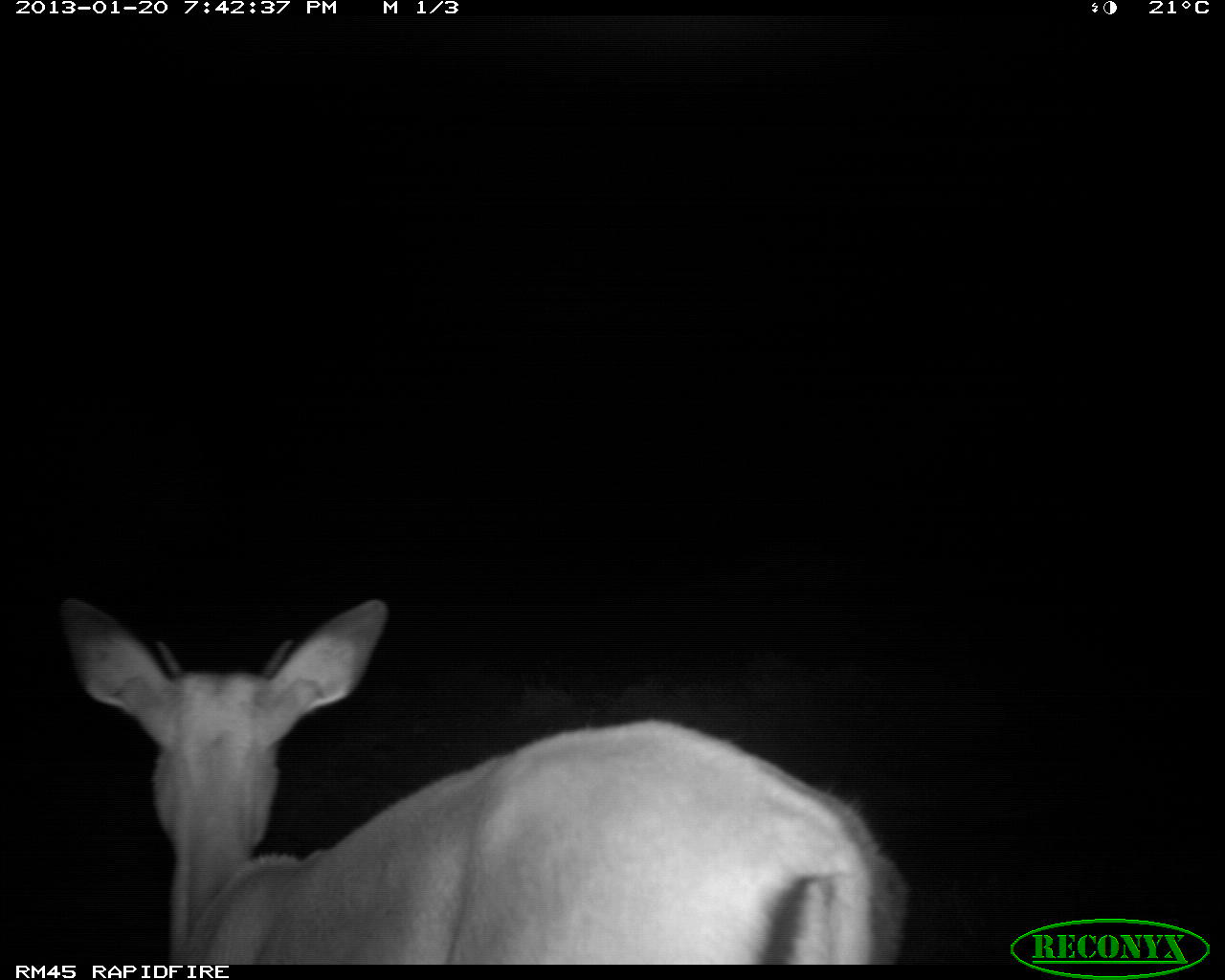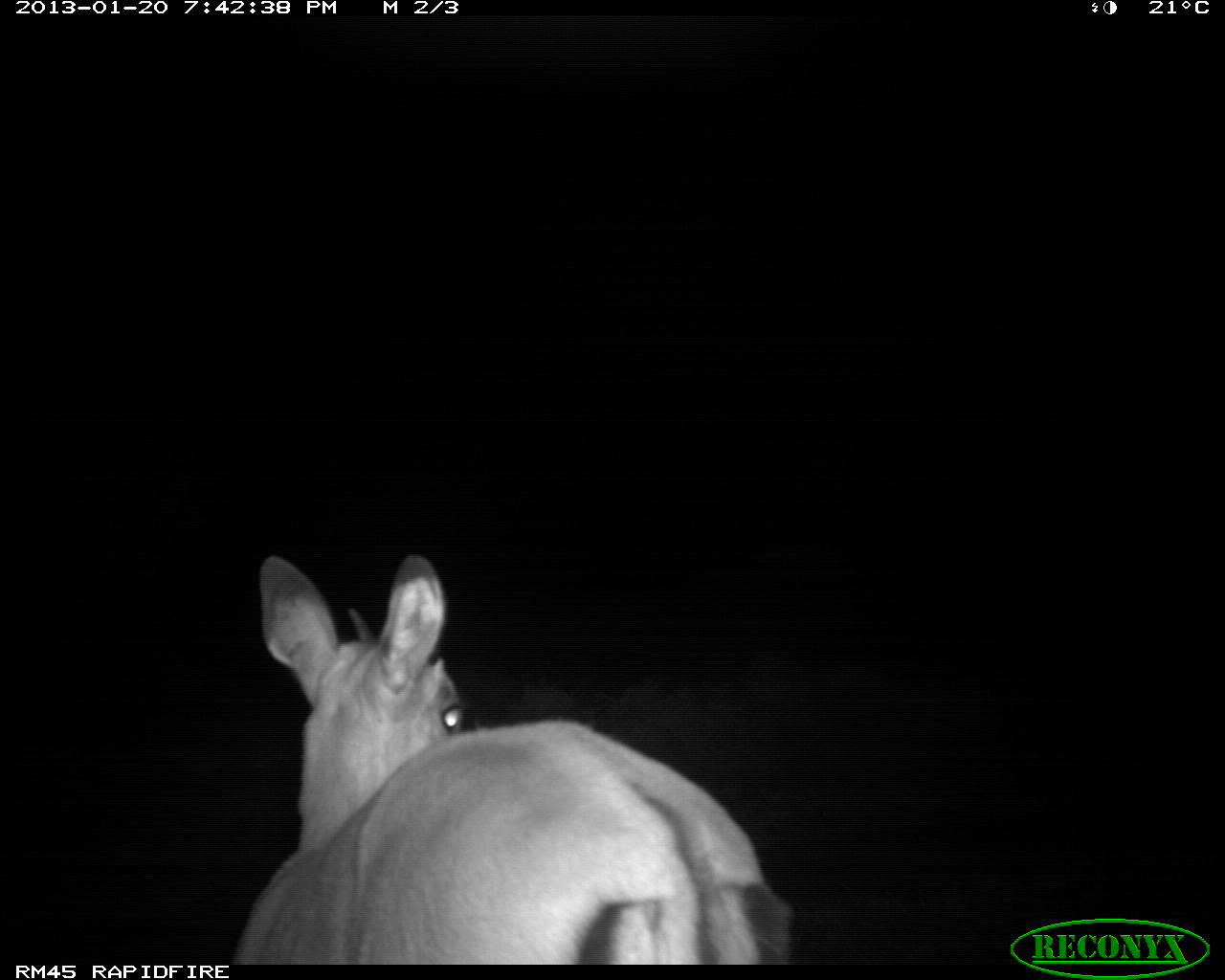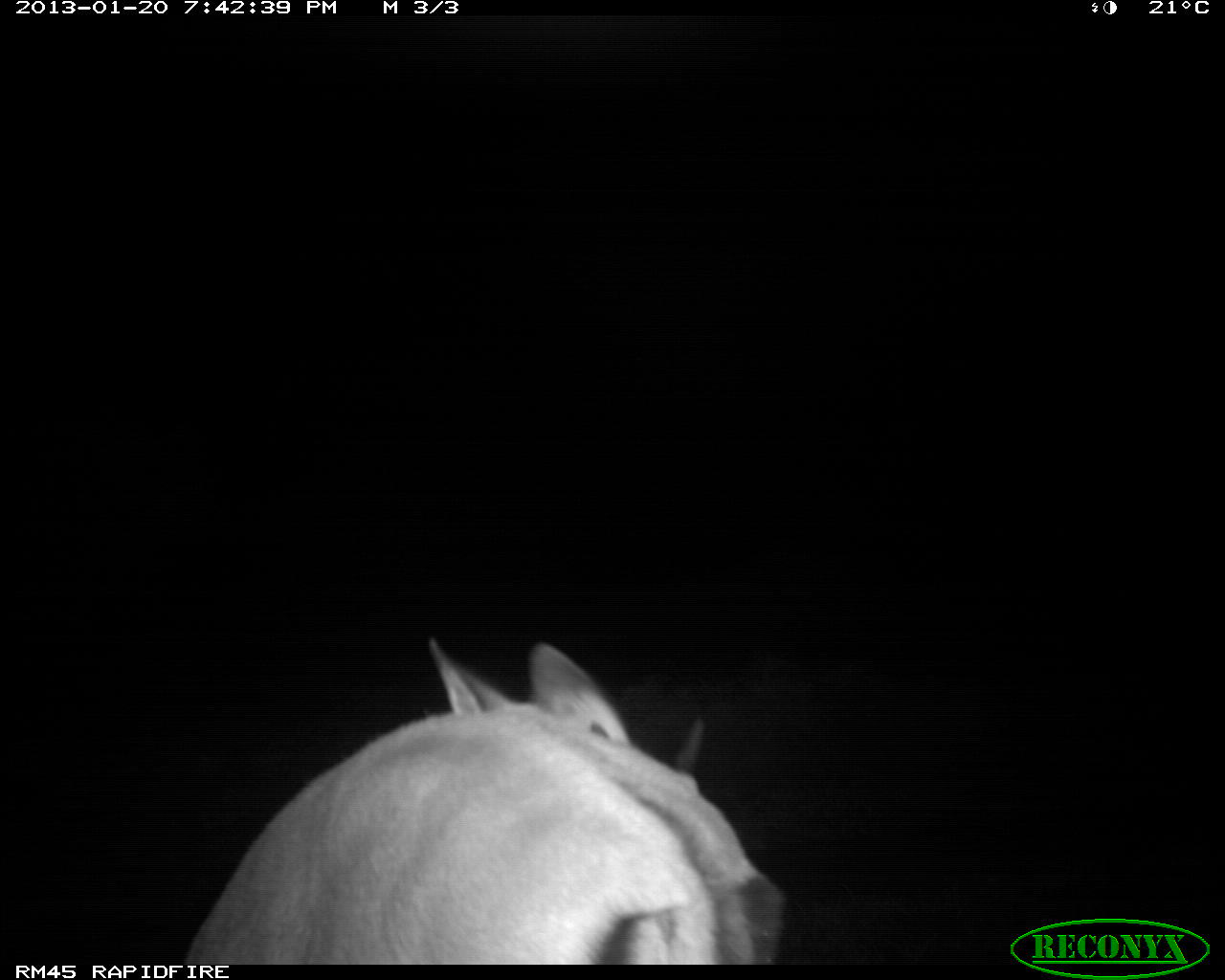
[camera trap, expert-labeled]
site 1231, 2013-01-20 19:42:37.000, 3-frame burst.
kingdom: Animalia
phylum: Chordata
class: Mammalia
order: Artiodactyla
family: Bovidae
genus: Madoqua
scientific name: Madoqua guentheri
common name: günther's dik-dik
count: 1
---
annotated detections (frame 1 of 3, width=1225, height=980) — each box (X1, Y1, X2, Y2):
madoqua guentheri: (59, 593, 911, 962)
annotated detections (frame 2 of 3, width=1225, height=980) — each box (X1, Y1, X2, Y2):
madoqua guentheri: (225, 549, 800, 968)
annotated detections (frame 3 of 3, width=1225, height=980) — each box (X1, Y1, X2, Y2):
madoqua guentheri: (178, 632, 794, 964)